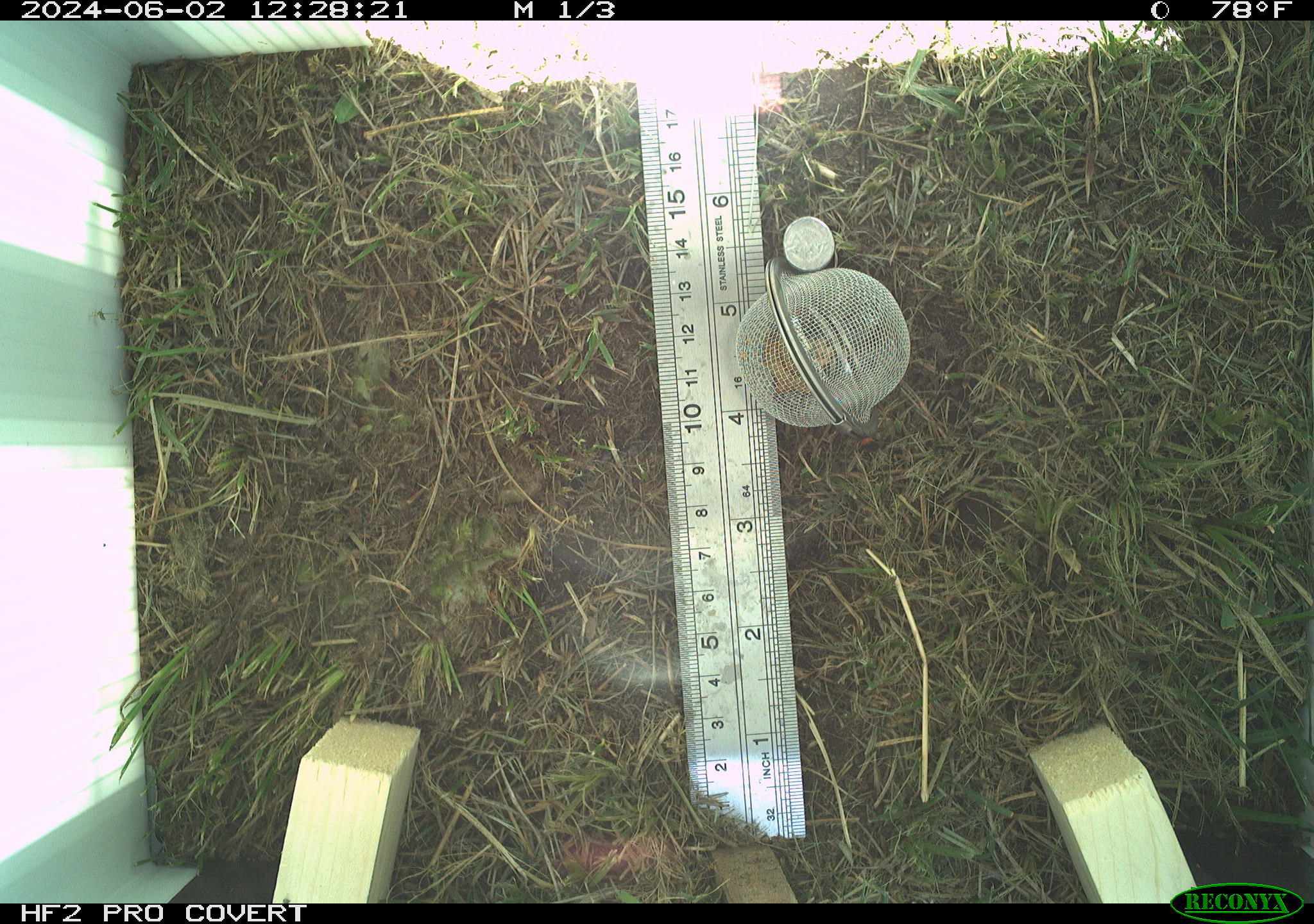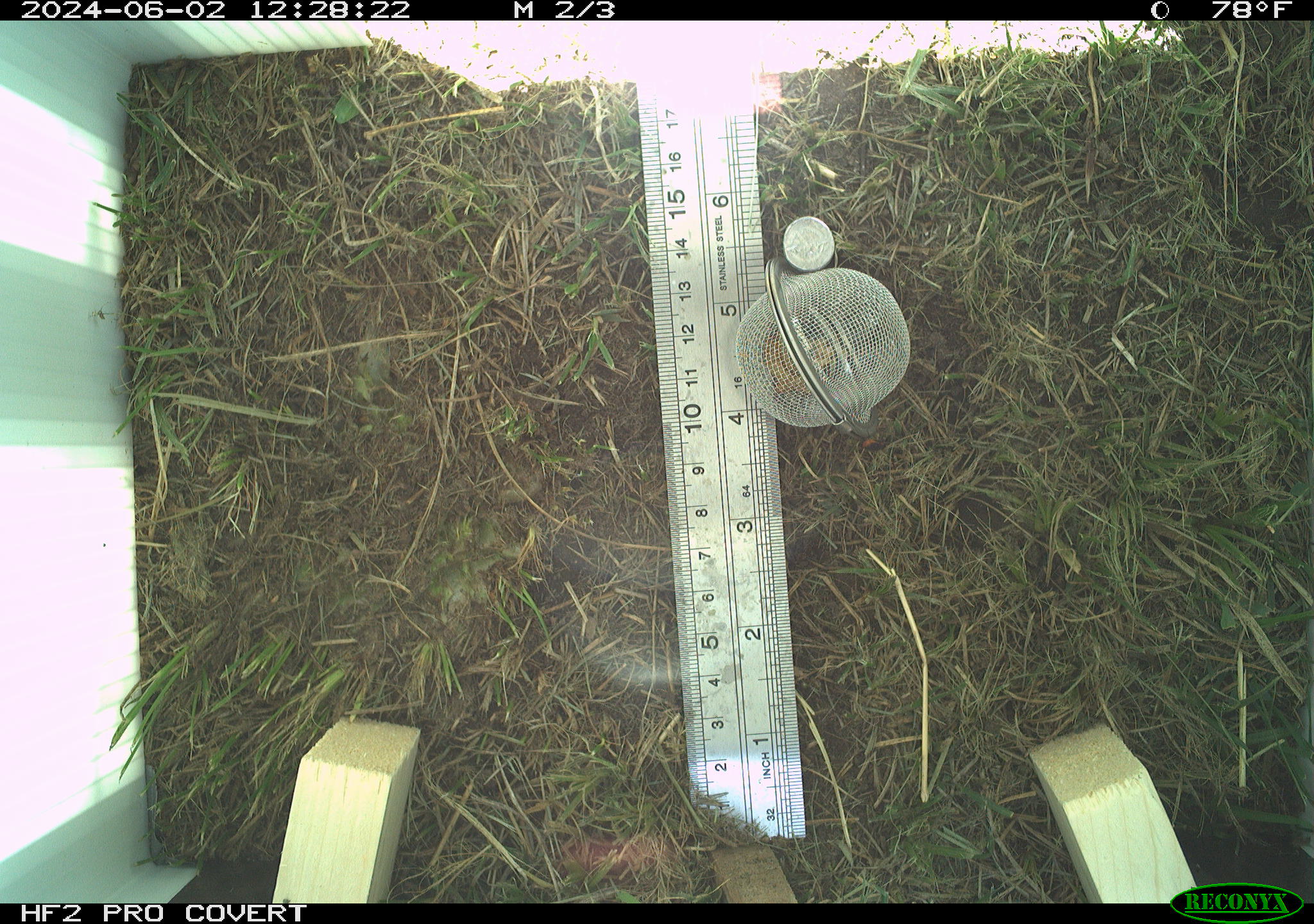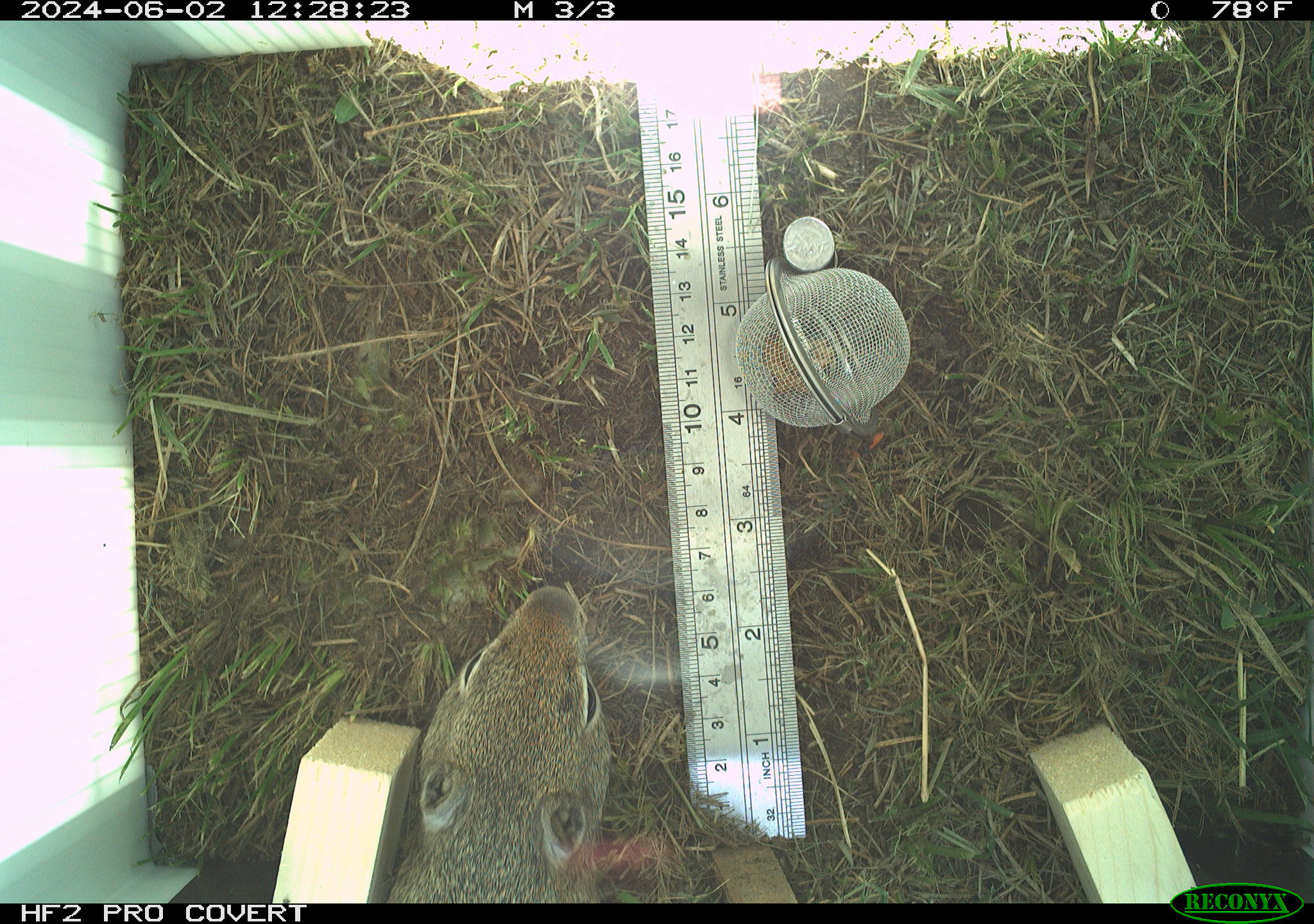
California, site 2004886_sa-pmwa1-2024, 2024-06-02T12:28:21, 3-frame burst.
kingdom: Animalia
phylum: Chordata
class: Mammalia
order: Rodentia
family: Sciuridae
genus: Urocitellus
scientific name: Urocitellus beldingi beldingi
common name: belding's ground squirrel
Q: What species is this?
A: Belding's ground squirrel (Urocitellus beldingi beldingi).